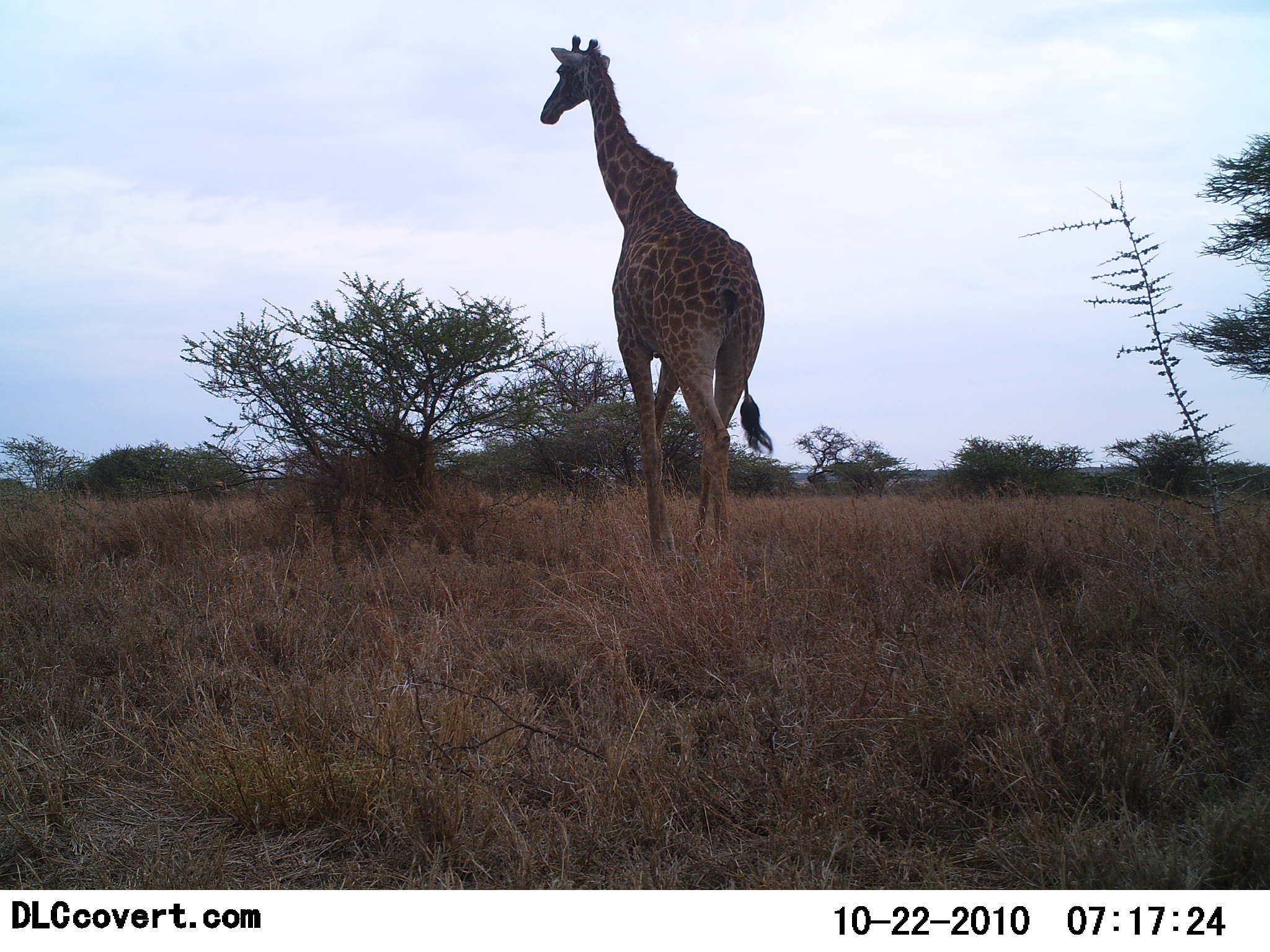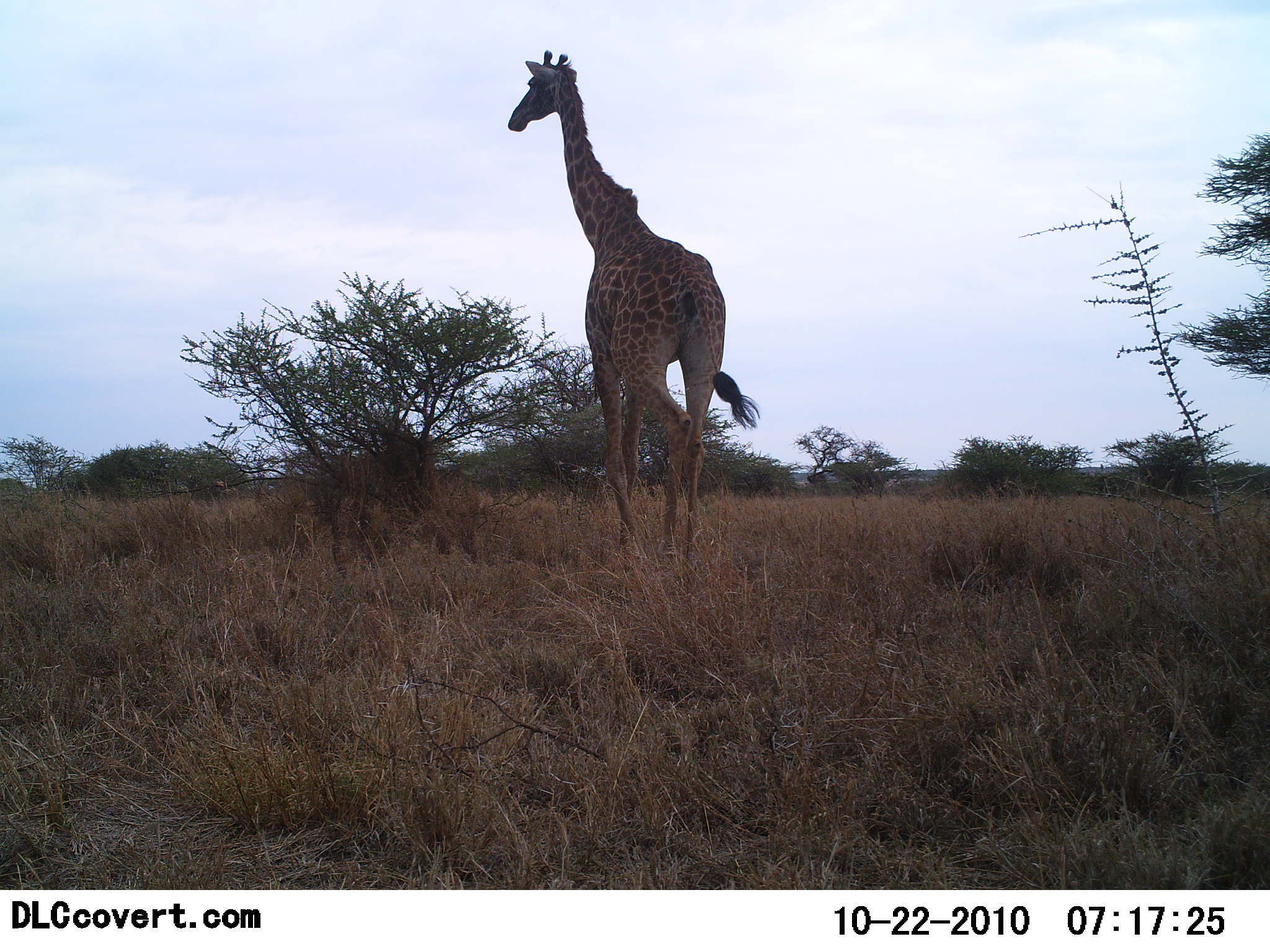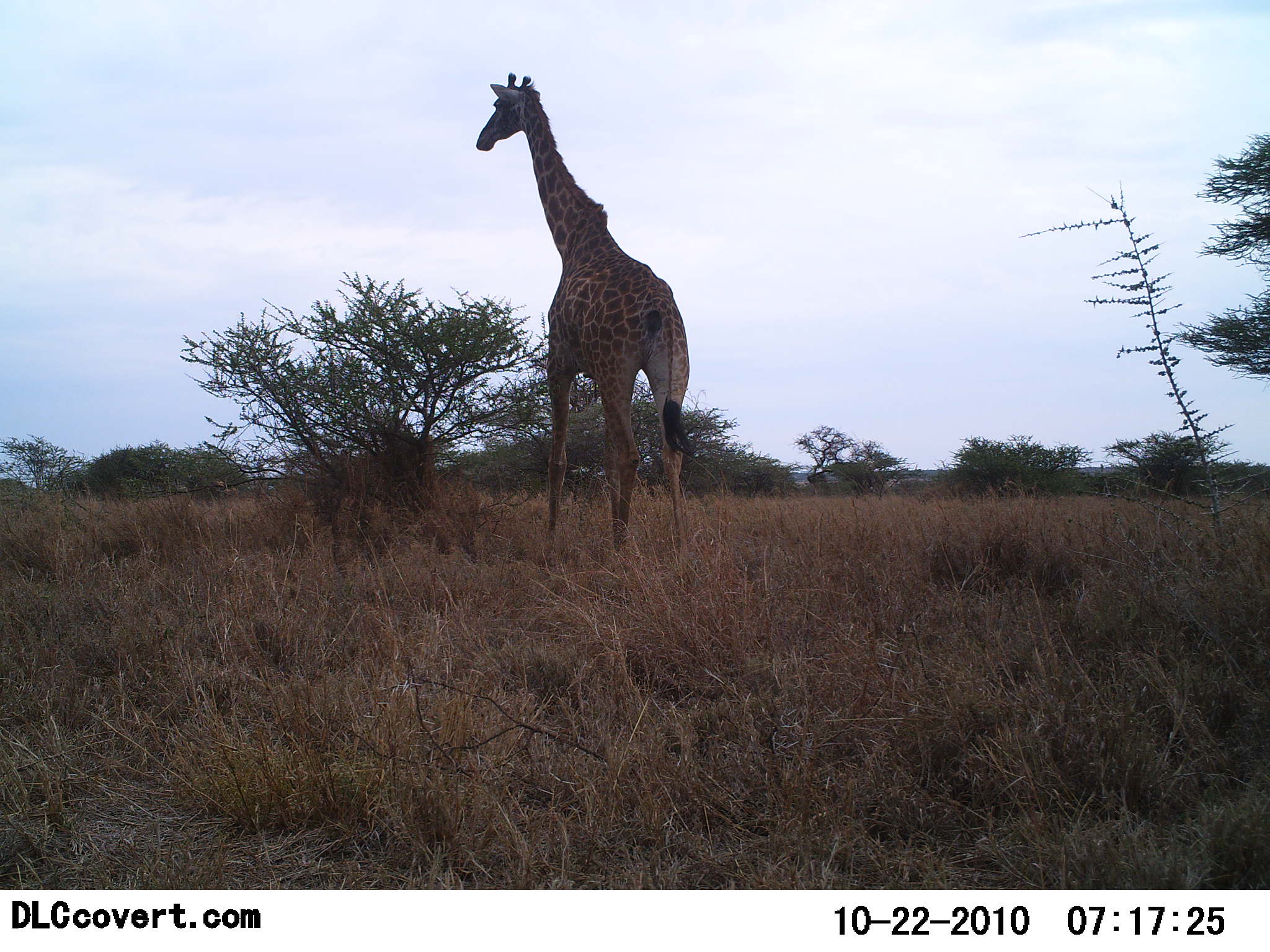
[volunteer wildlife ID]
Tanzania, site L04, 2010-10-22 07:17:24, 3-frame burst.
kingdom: Animalia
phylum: Chordata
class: Mammalia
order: Artiodactyla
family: Giraffidae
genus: Giraffa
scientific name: Giraffa camelopardalis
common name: giraffe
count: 1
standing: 19%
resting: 0%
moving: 81%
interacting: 0%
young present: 0%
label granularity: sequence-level